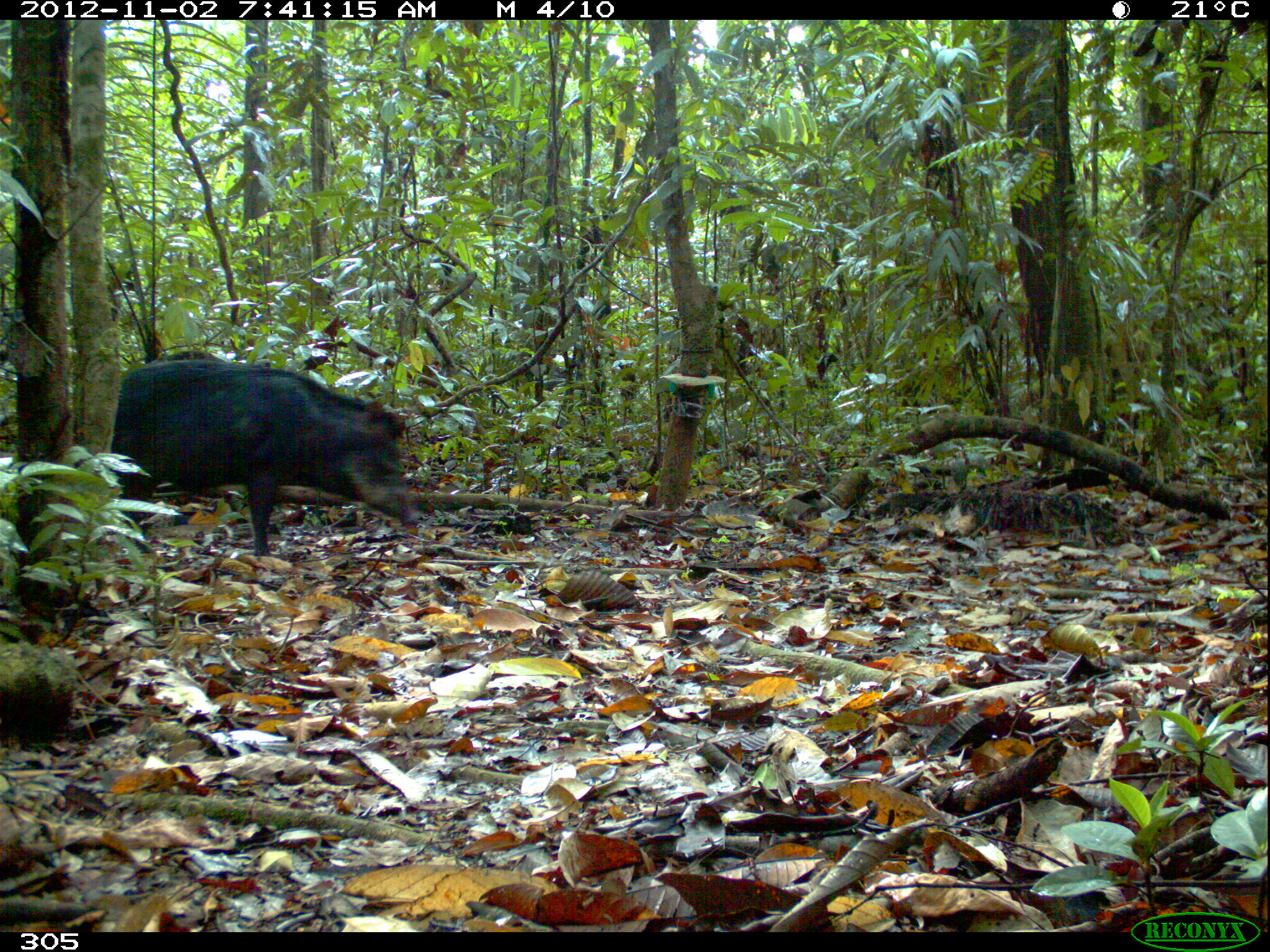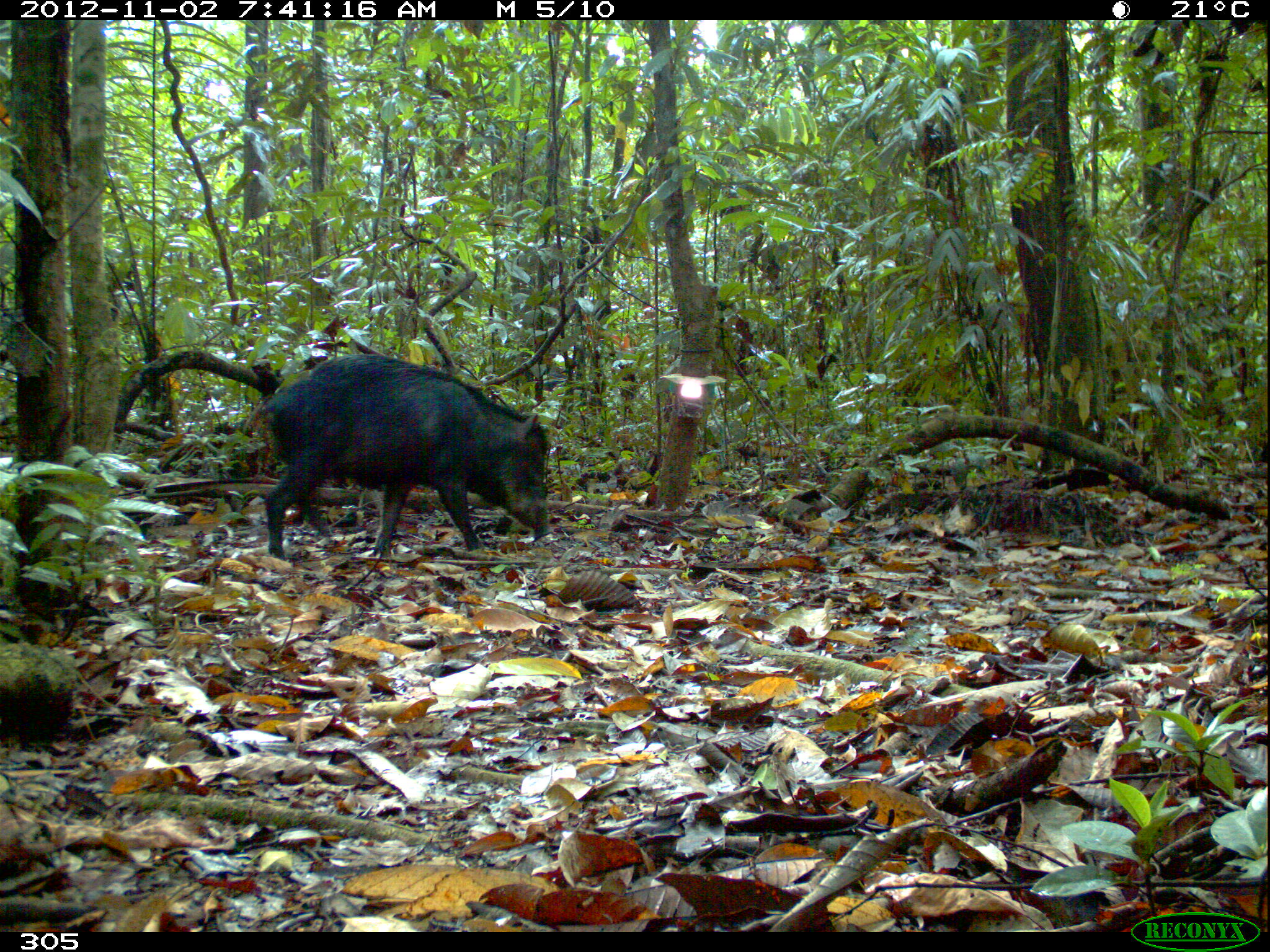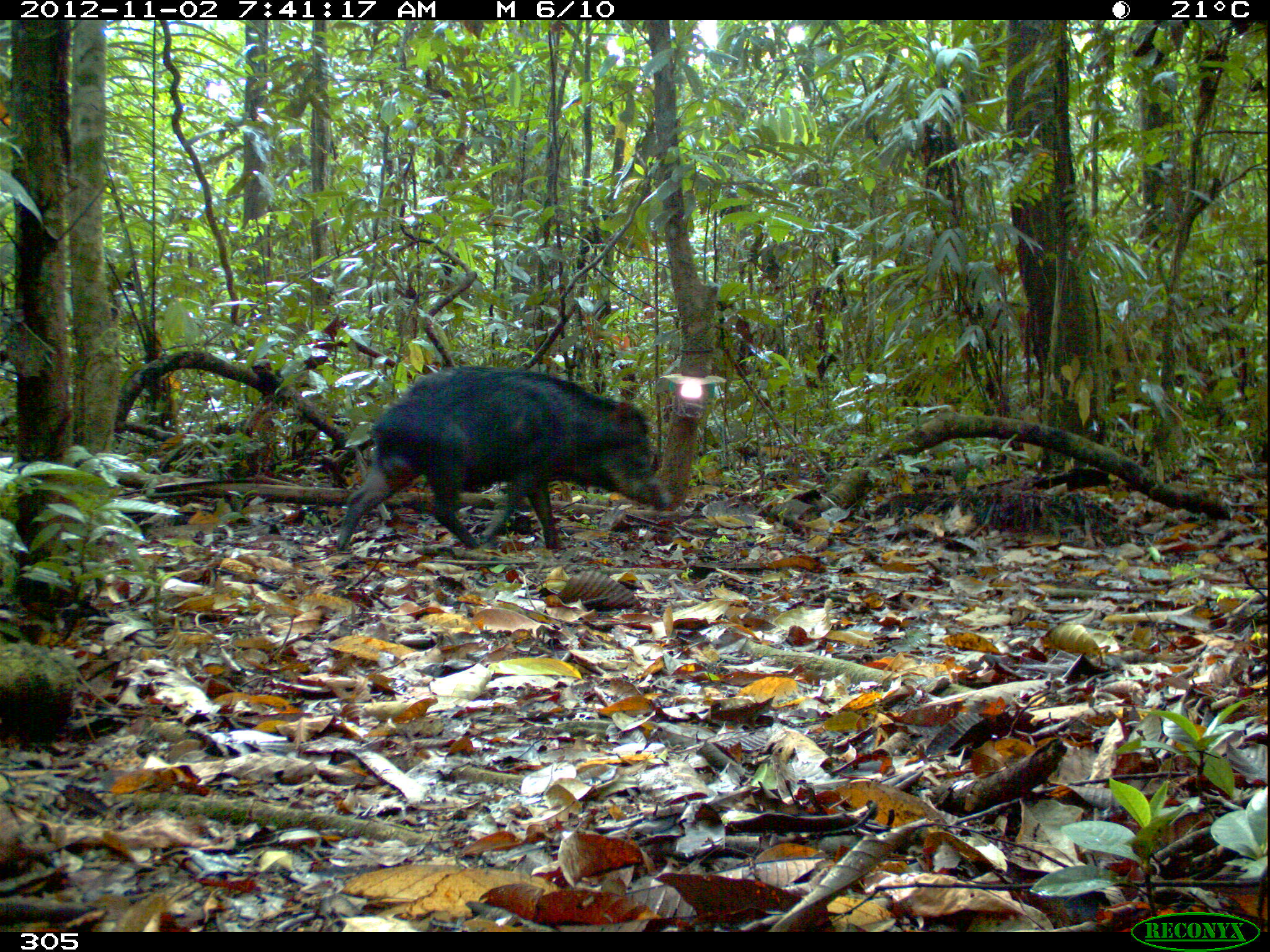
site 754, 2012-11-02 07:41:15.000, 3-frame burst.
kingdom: Animalia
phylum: Chordata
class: Mammalia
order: Artiodactyla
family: Tayassuidae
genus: Tayassu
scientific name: Tayassu pecari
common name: white-lipped peccary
Tayassu pecari (white-lipped peccary).